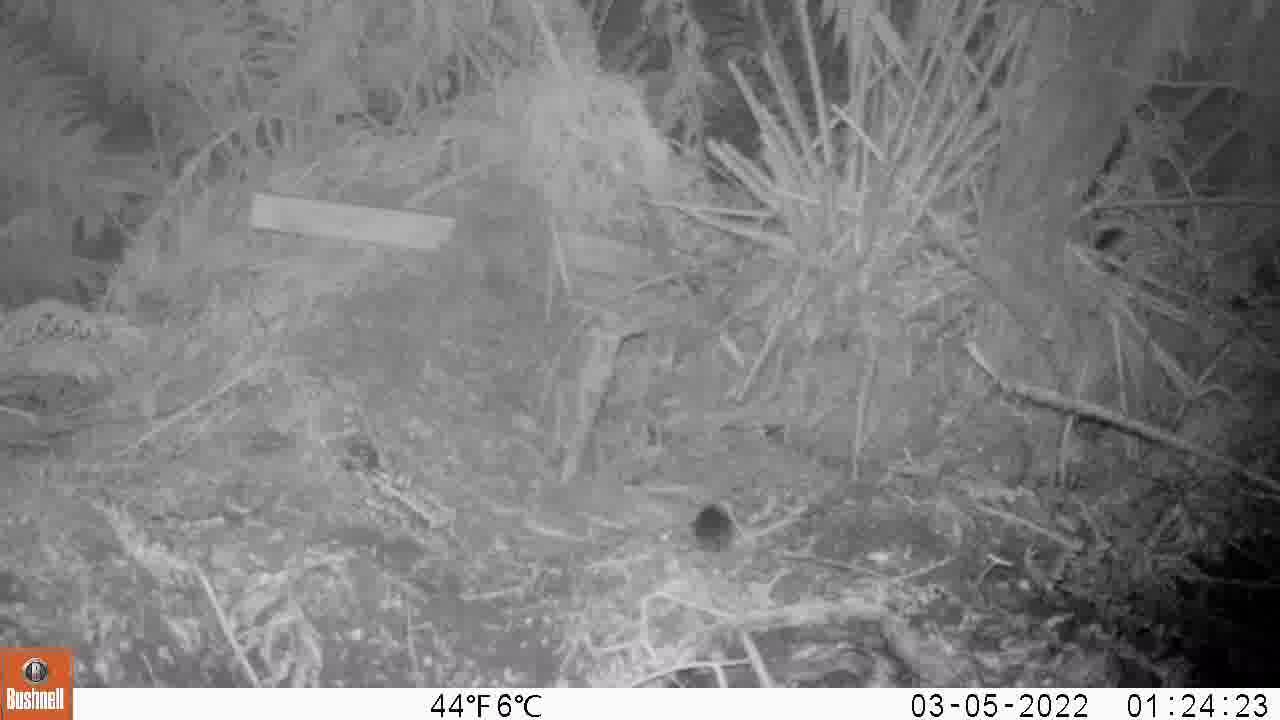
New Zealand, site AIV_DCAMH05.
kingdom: Animalia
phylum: Chordata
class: Mammalia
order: Rodentia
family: Muridae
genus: Mus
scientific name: Mus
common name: mouse